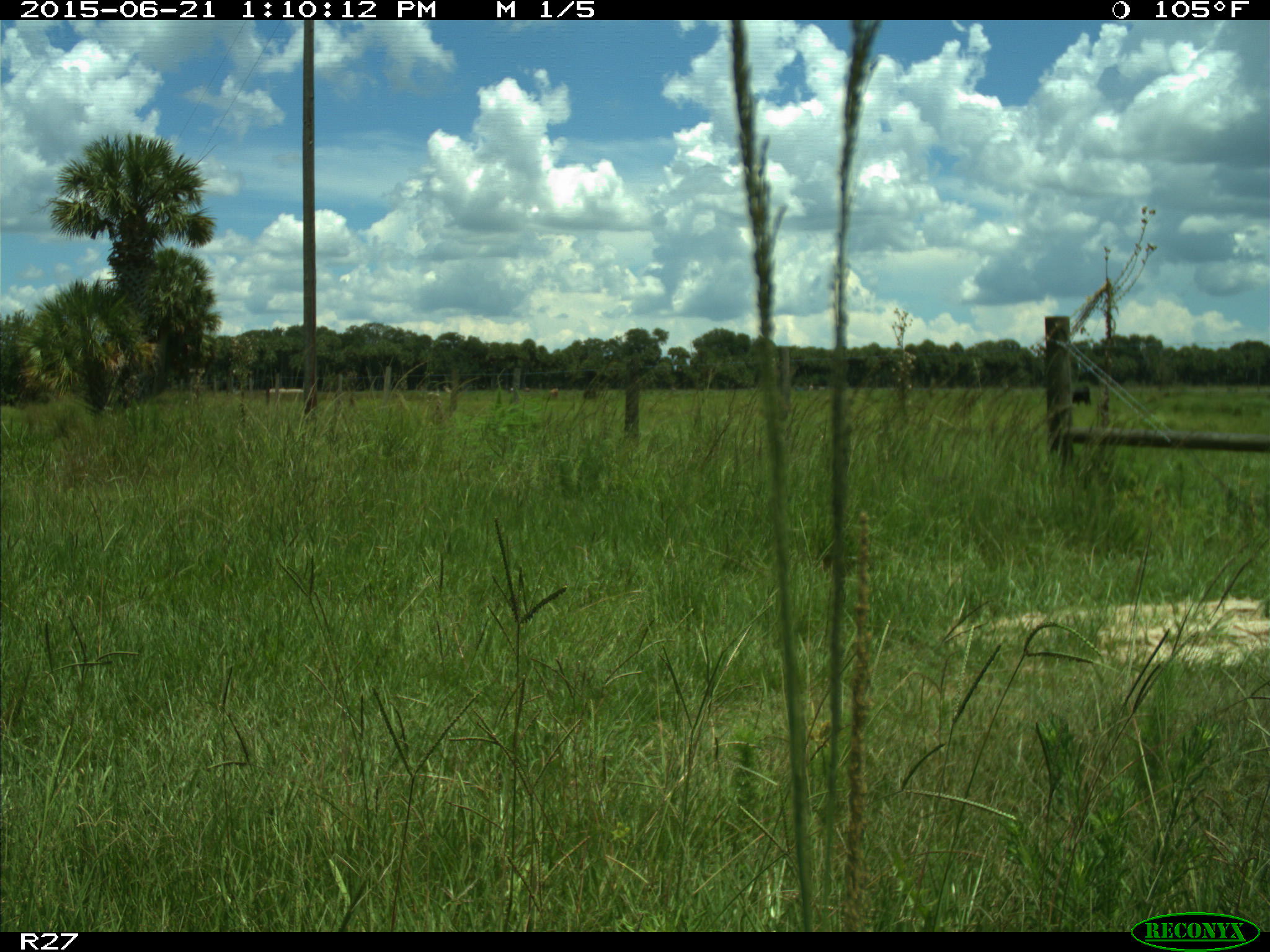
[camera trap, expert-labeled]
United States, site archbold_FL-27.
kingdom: Animalia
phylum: Chordata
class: Mammalia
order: Artiodactyla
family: Bovidae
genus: Bos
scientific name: Bos taurus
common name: domestic cow